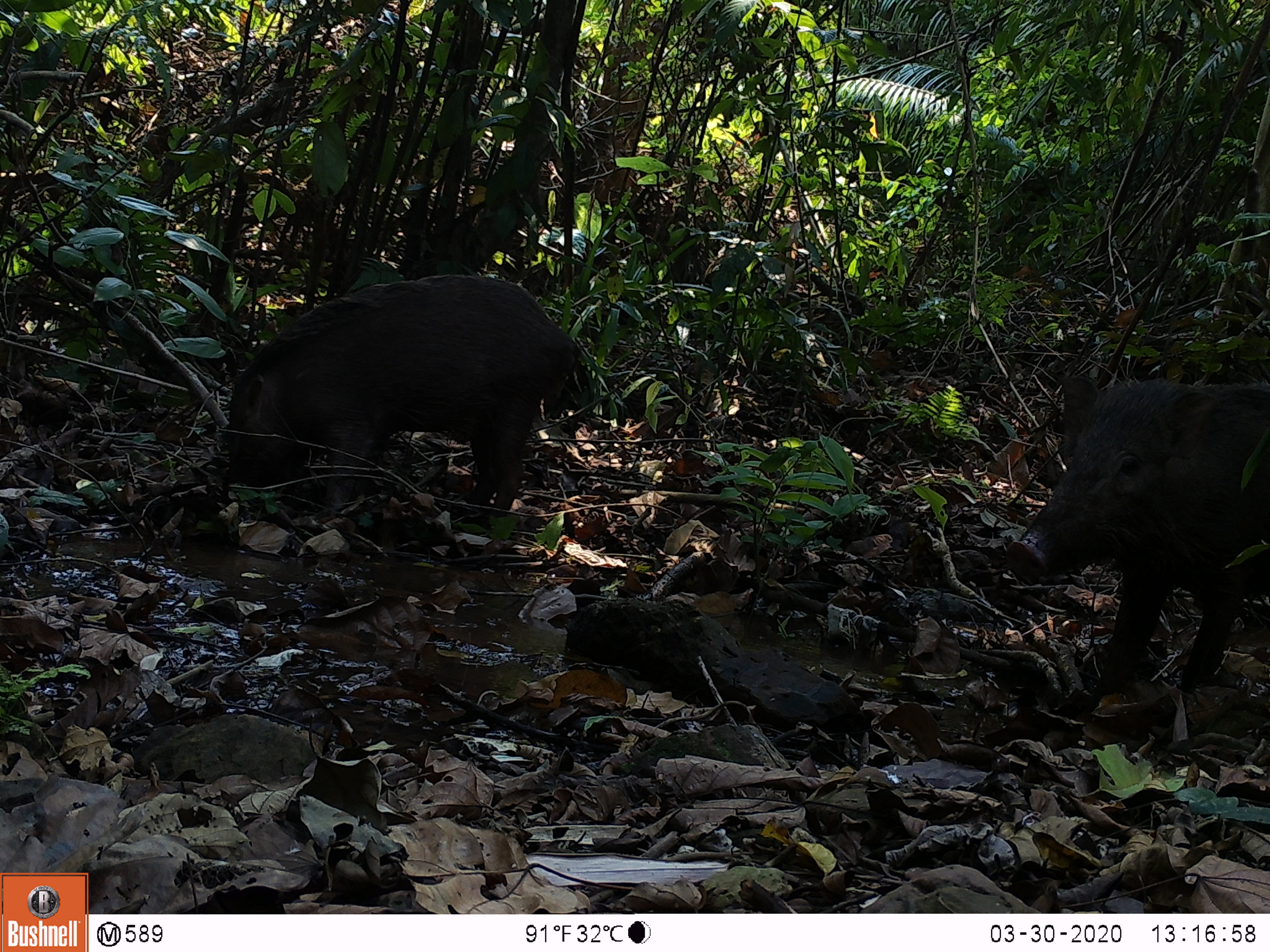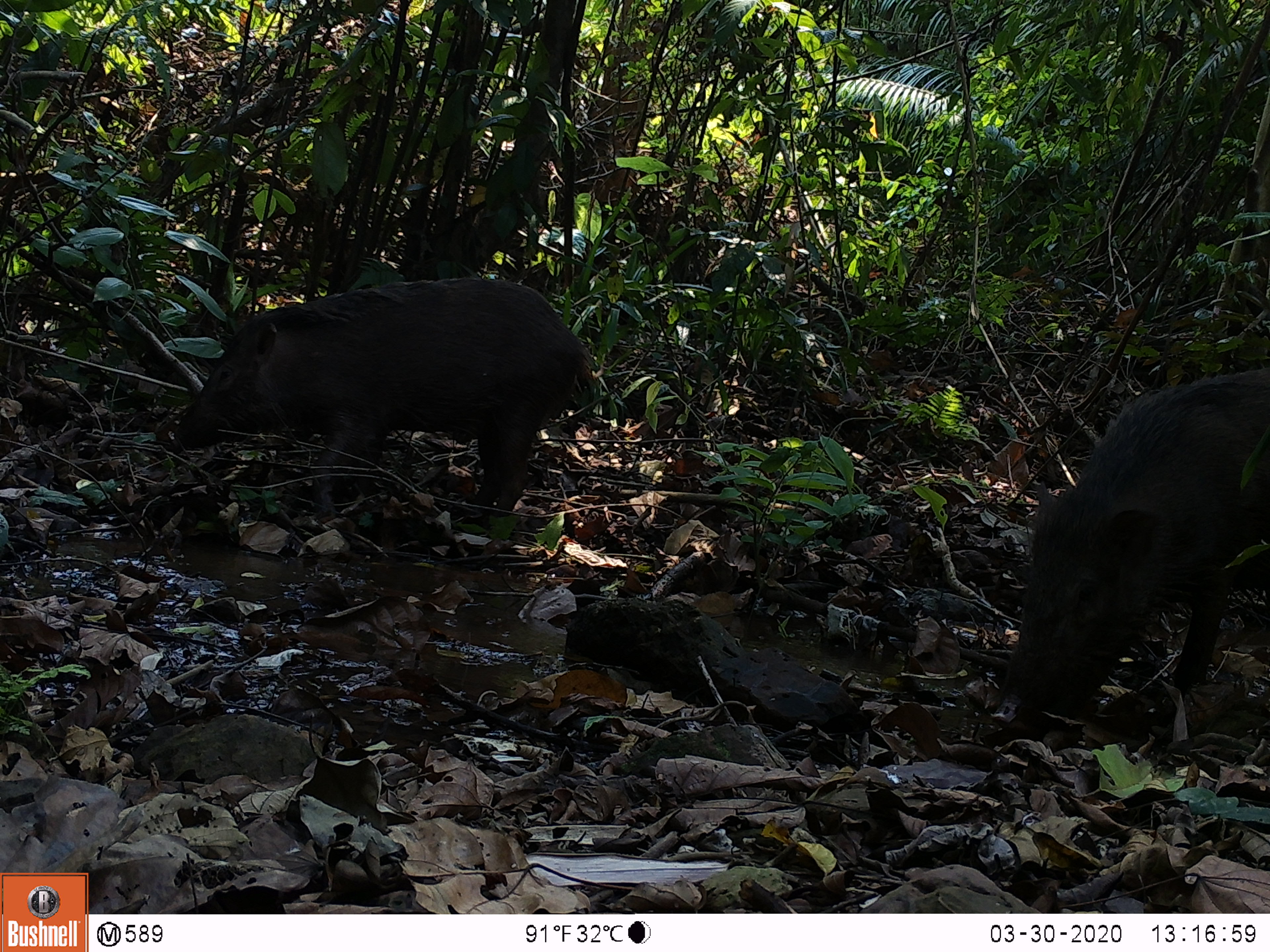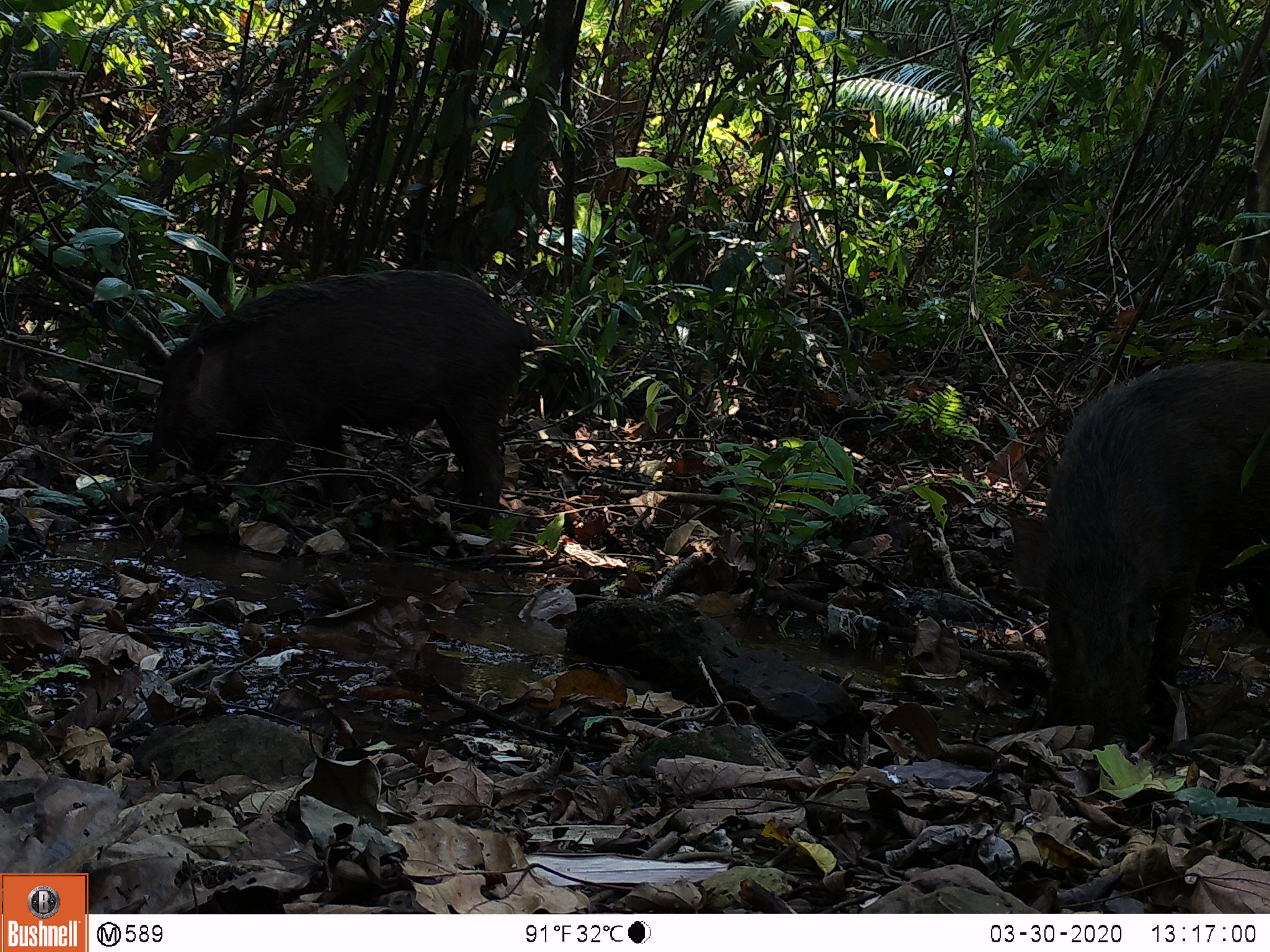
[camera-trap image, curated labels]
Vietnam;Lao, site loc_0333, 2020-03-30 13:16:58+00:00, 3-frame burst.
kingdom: Animalia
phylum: Chordata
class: Mammalia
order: Artiodactyla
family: Suidae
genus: Sus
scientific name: Sus scrofa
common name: eurasian wild pig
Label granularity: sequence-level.